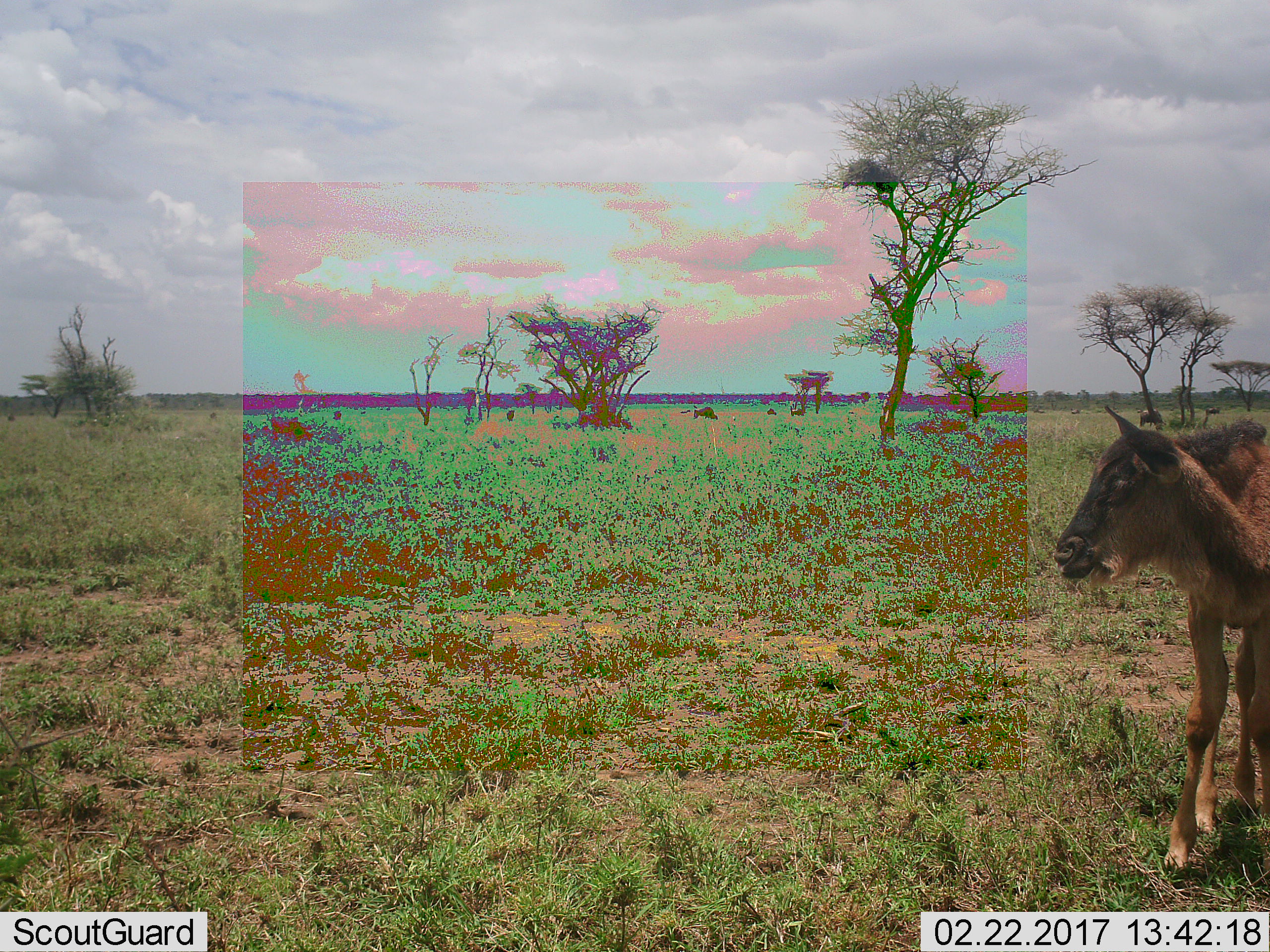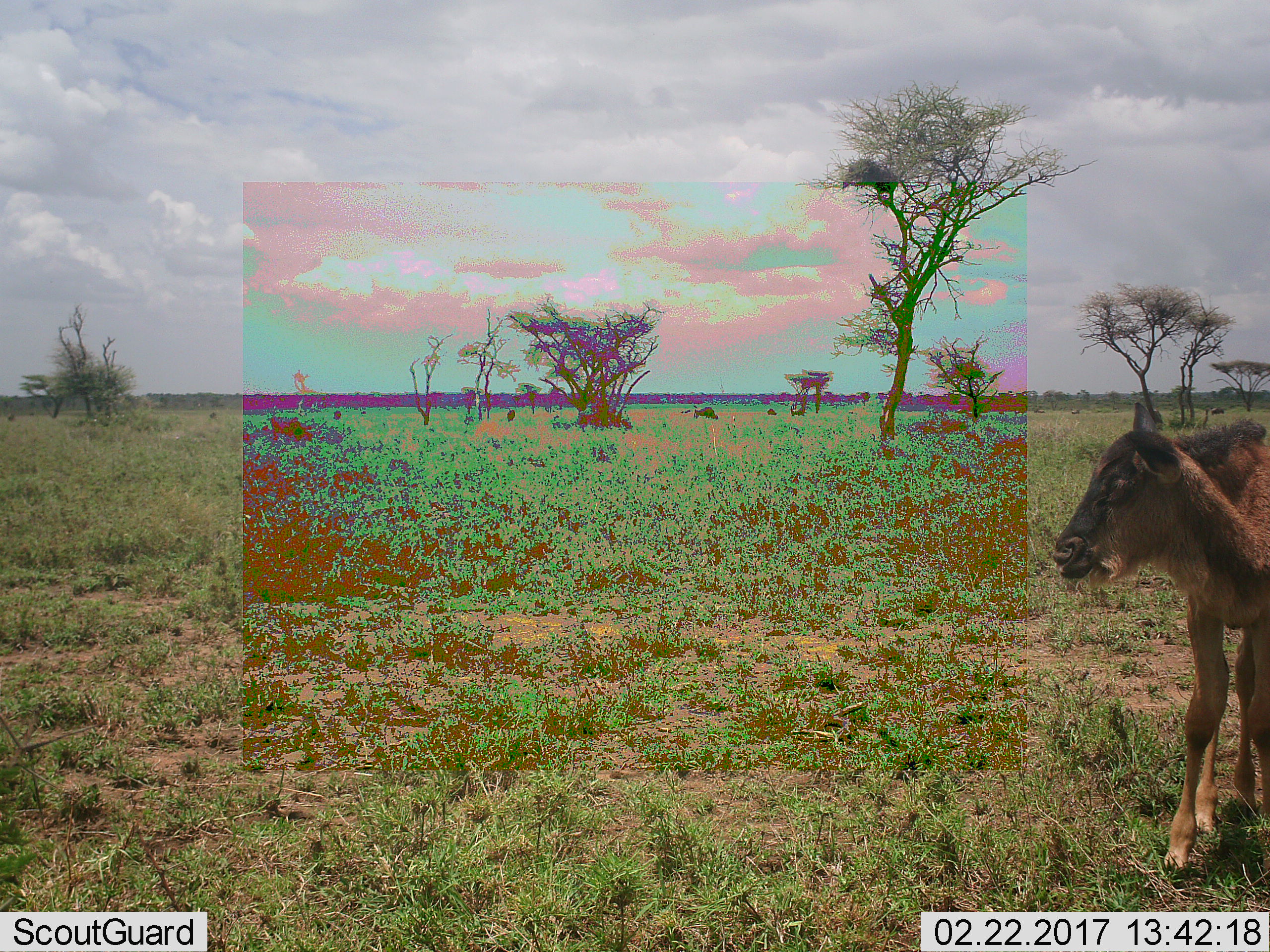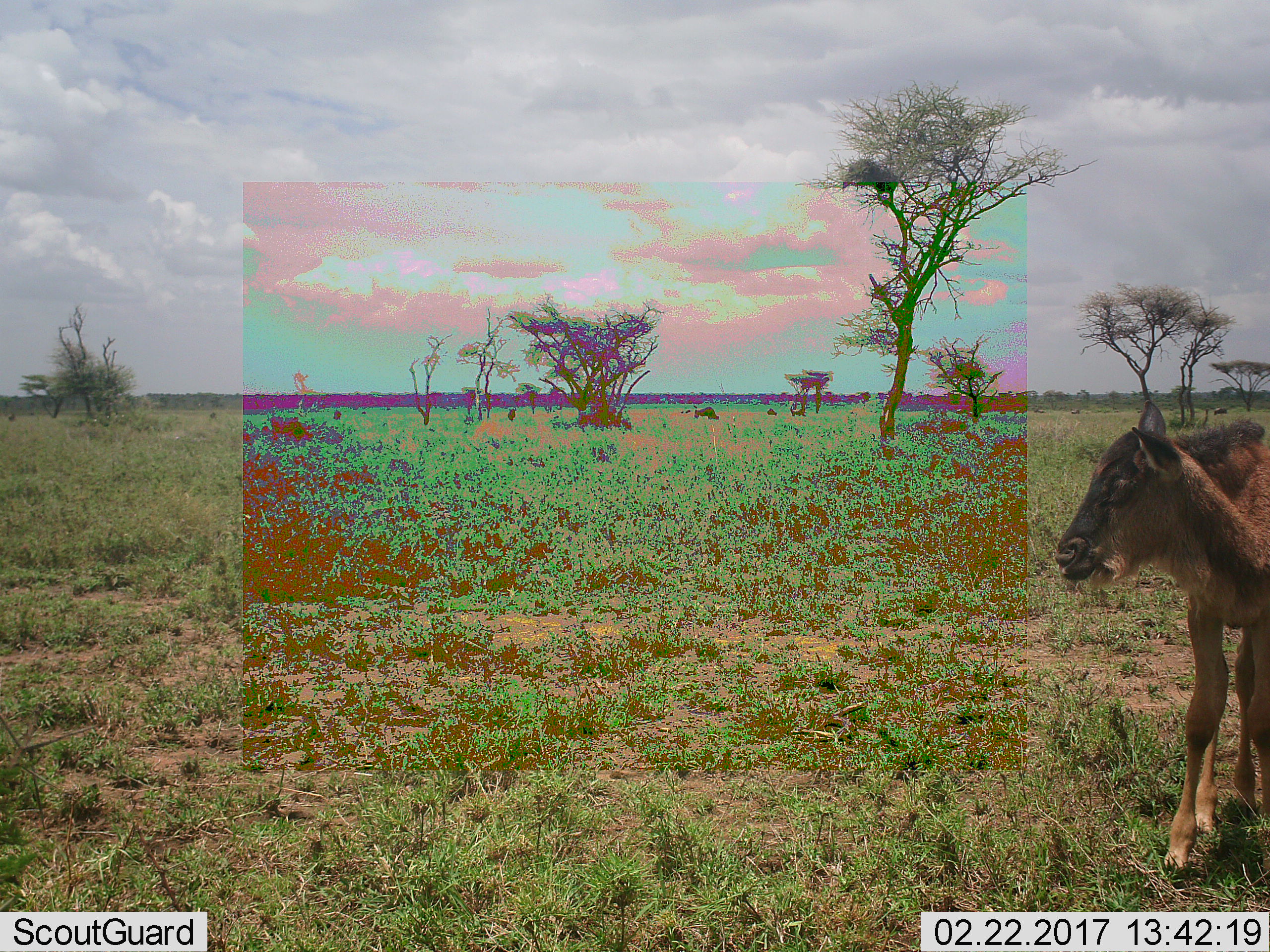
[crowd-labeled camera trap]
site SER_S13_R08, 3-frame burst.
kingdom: Animalia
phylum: Chordata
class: Mammalia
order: Artiodactyla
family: Bovidae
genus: Connochaetes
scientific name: Connochaetes taurinus taurinus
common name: blue wildebeest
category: wildebeestblue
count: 11-50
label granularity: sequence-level